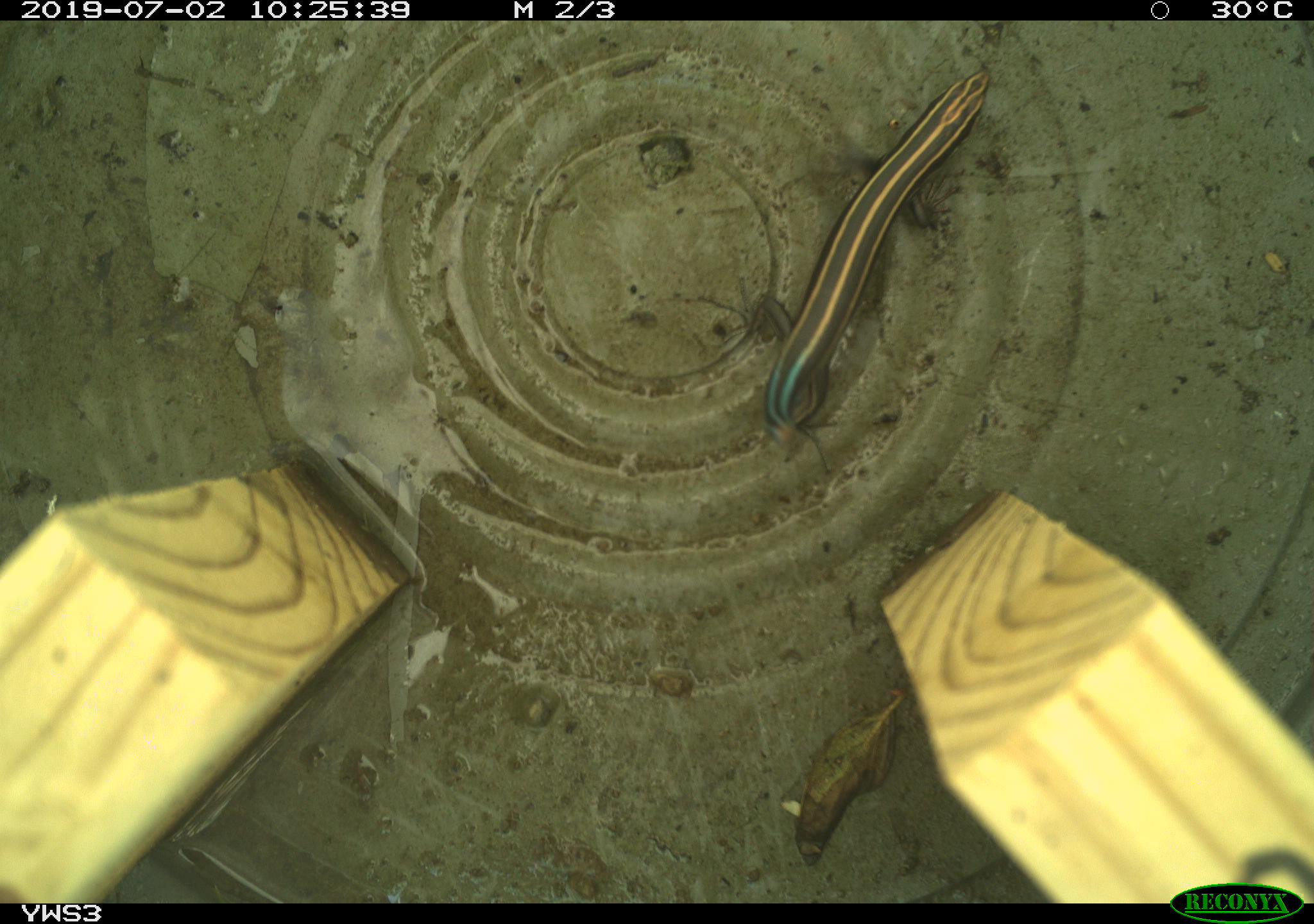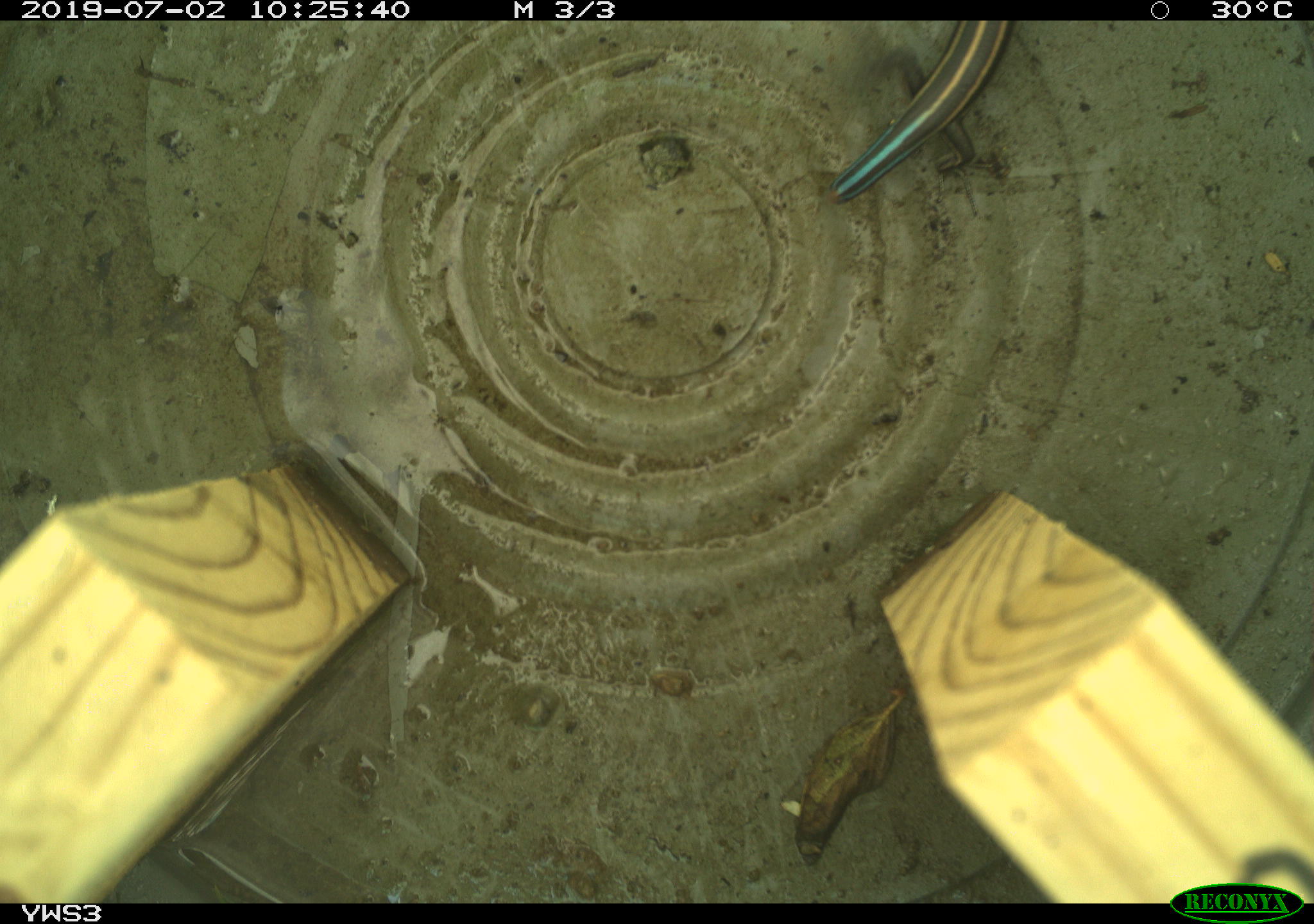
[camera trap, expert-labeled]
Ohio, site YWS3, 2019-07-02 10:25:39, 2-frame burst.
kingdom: Animalia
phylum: Chordata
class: Reptilia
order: Squamata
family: Scincidae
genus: Plestiodon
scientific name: Plestiodon fasciatus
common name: common five-lined skink